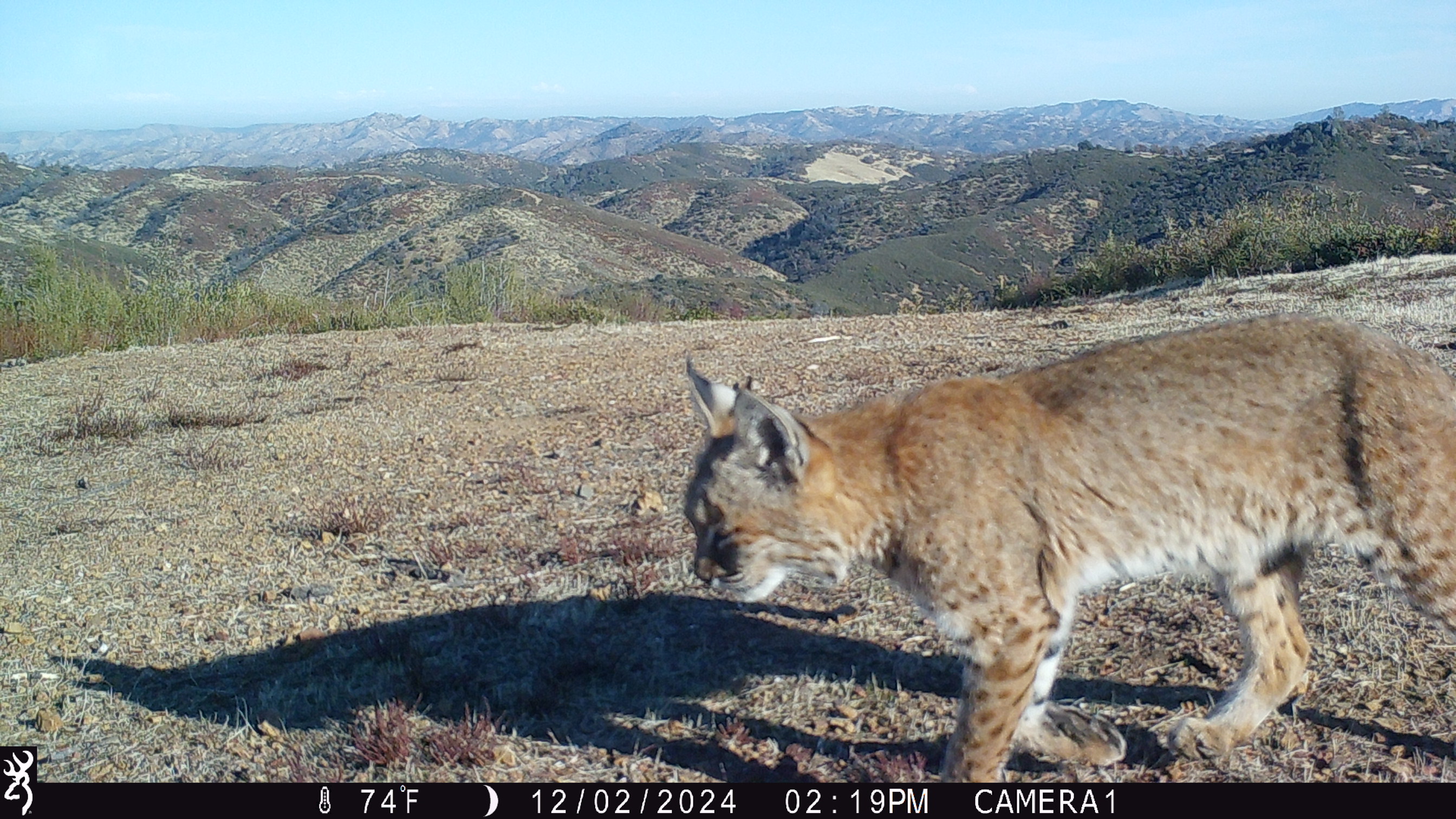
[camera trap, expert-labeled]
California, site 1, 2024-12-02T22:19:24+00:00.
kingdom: Animalia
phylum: Chordata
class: Mammalia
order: Carnivora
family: Felidae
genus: Lynx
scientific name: Lynx rufus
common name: bobcat